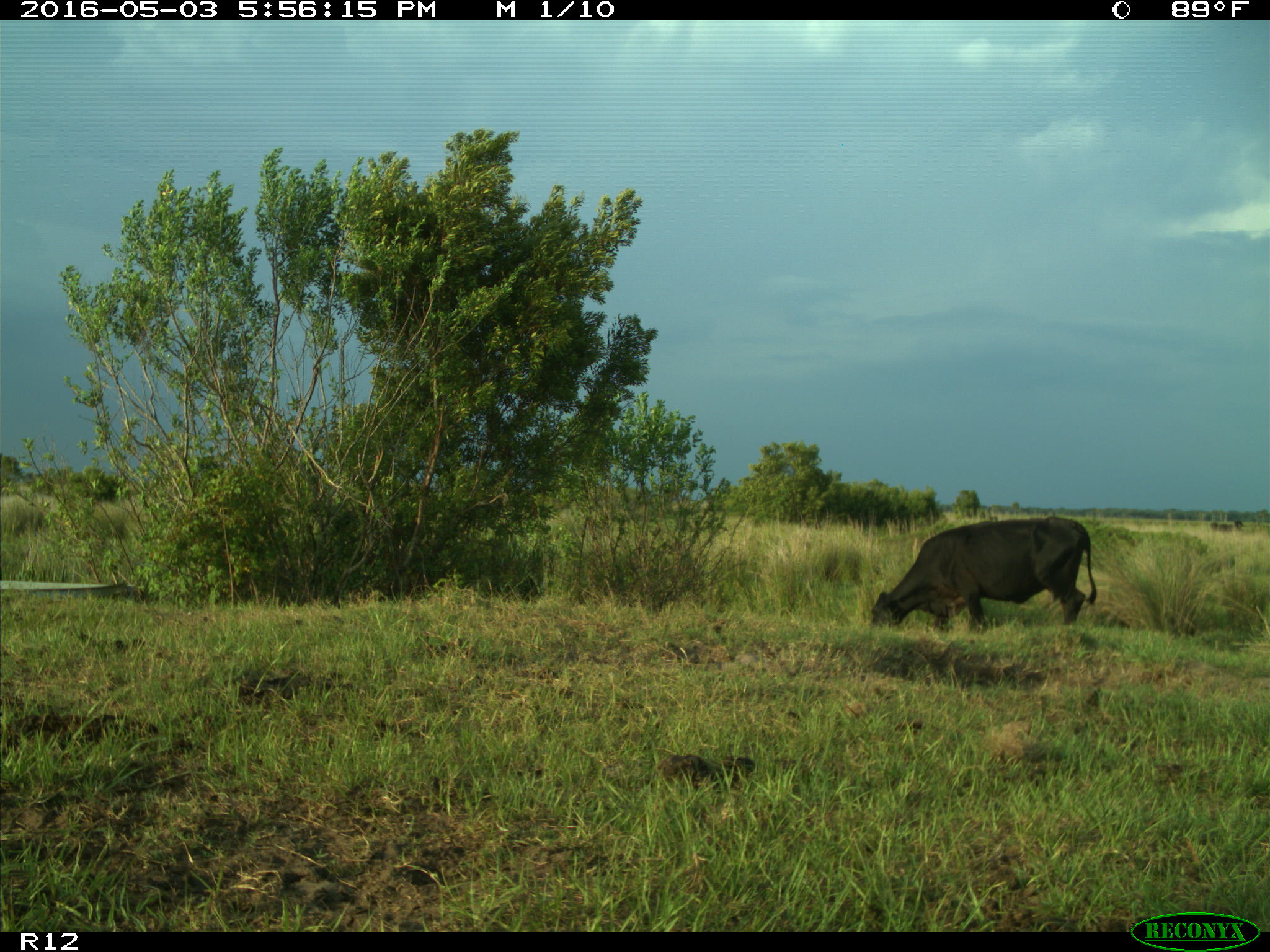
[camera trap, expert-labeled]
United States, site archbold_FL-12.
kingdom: Animalia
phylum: Chordata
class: Mammalia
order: Artiodactyla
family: Bovidae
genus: Bos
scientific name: Bos taurus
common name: domestic cow